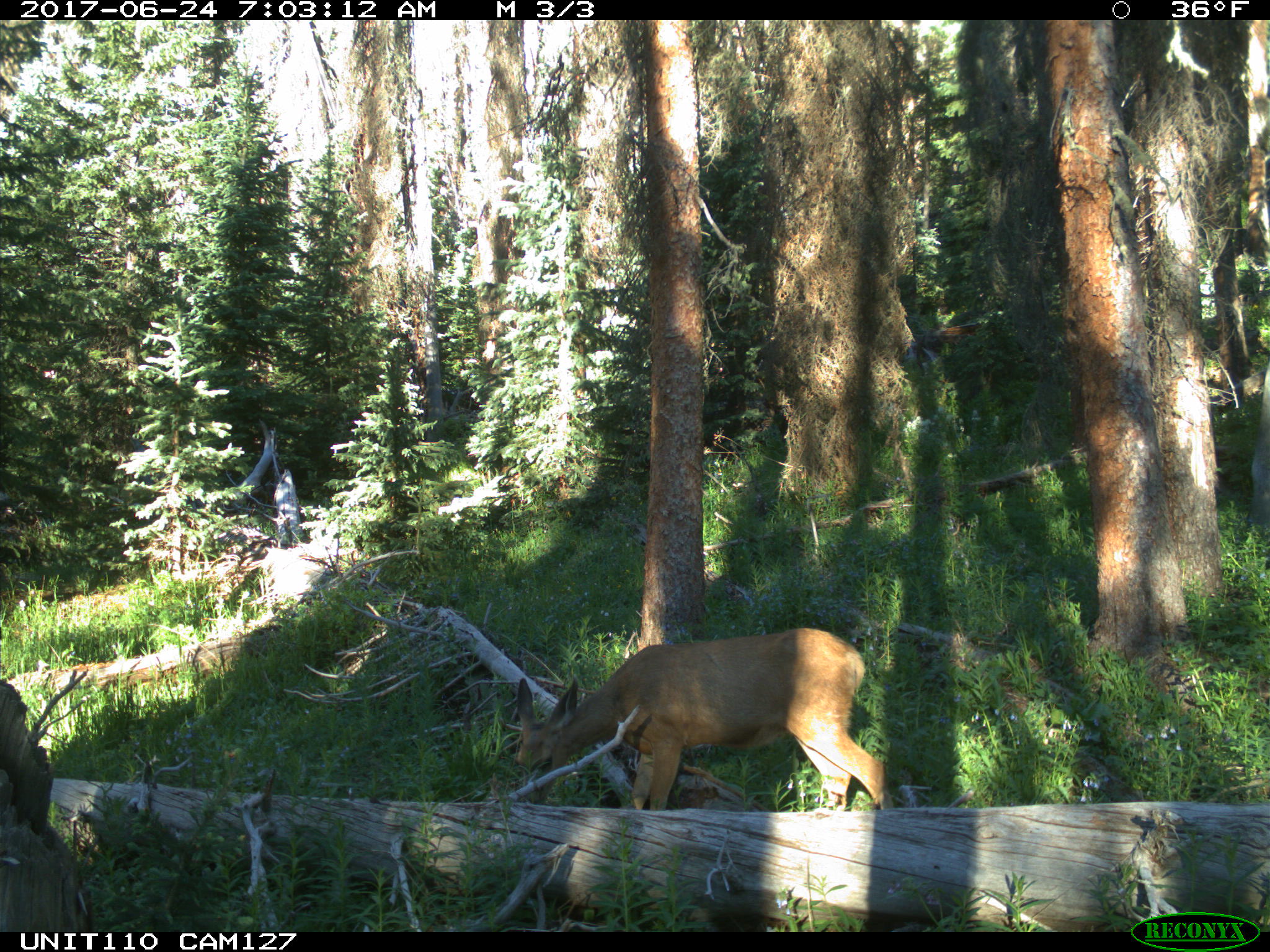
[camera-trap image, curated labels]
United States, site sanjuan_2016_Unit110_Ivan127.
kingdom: Animalia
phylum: Chordata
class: Mammalia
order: Artiodactyla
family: Cervidae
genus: Odocoileus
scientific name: Odocoileus hemionus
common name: mule deer